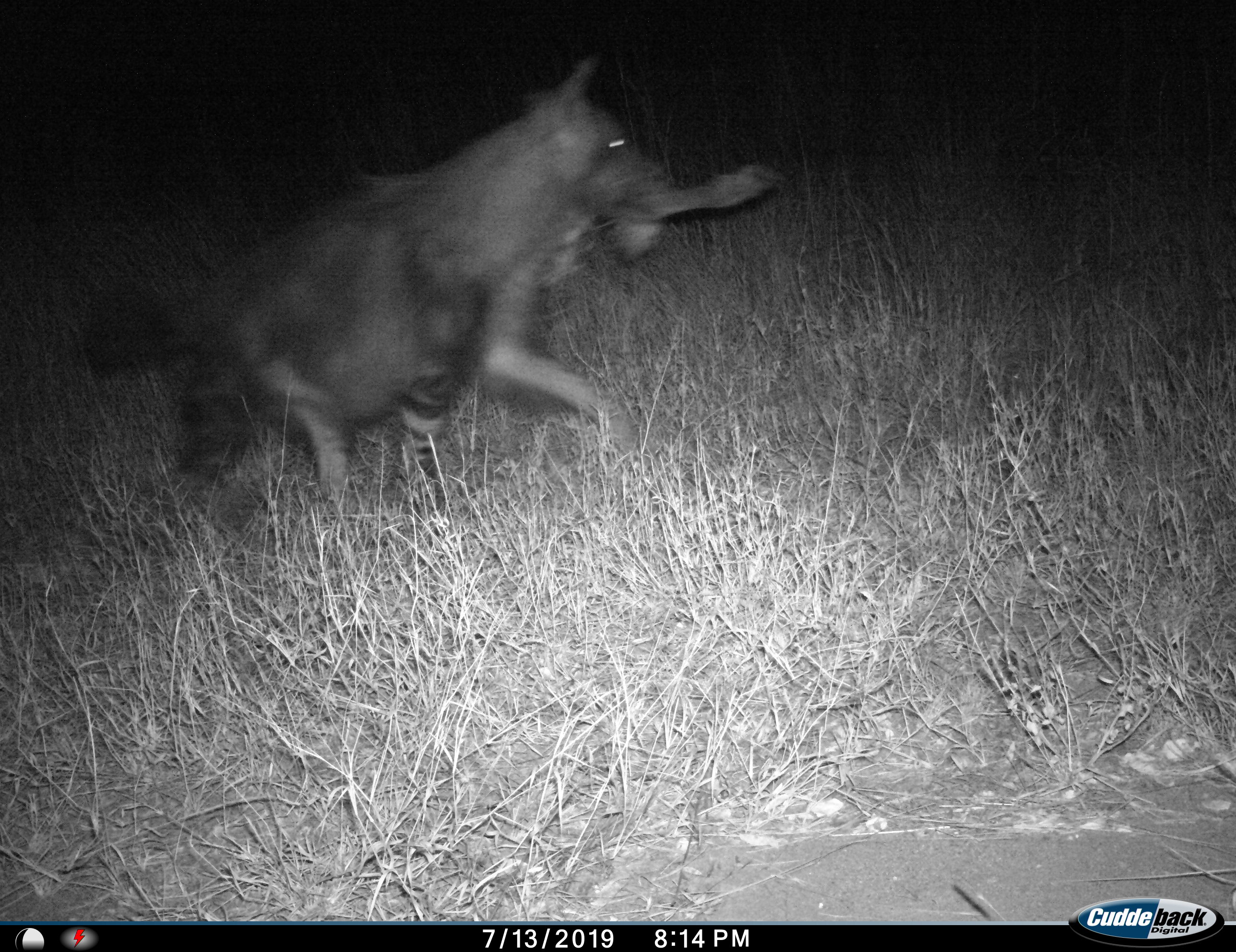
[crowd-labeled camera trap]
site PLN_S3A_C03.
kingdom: Animalia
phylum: Chordata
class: Mammalia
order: Carnivora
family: Hyaenidae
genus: Parahyaena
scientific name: Parahyaena brunnea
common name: brown hyena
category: hyenabrown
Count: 1.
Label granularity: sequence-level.